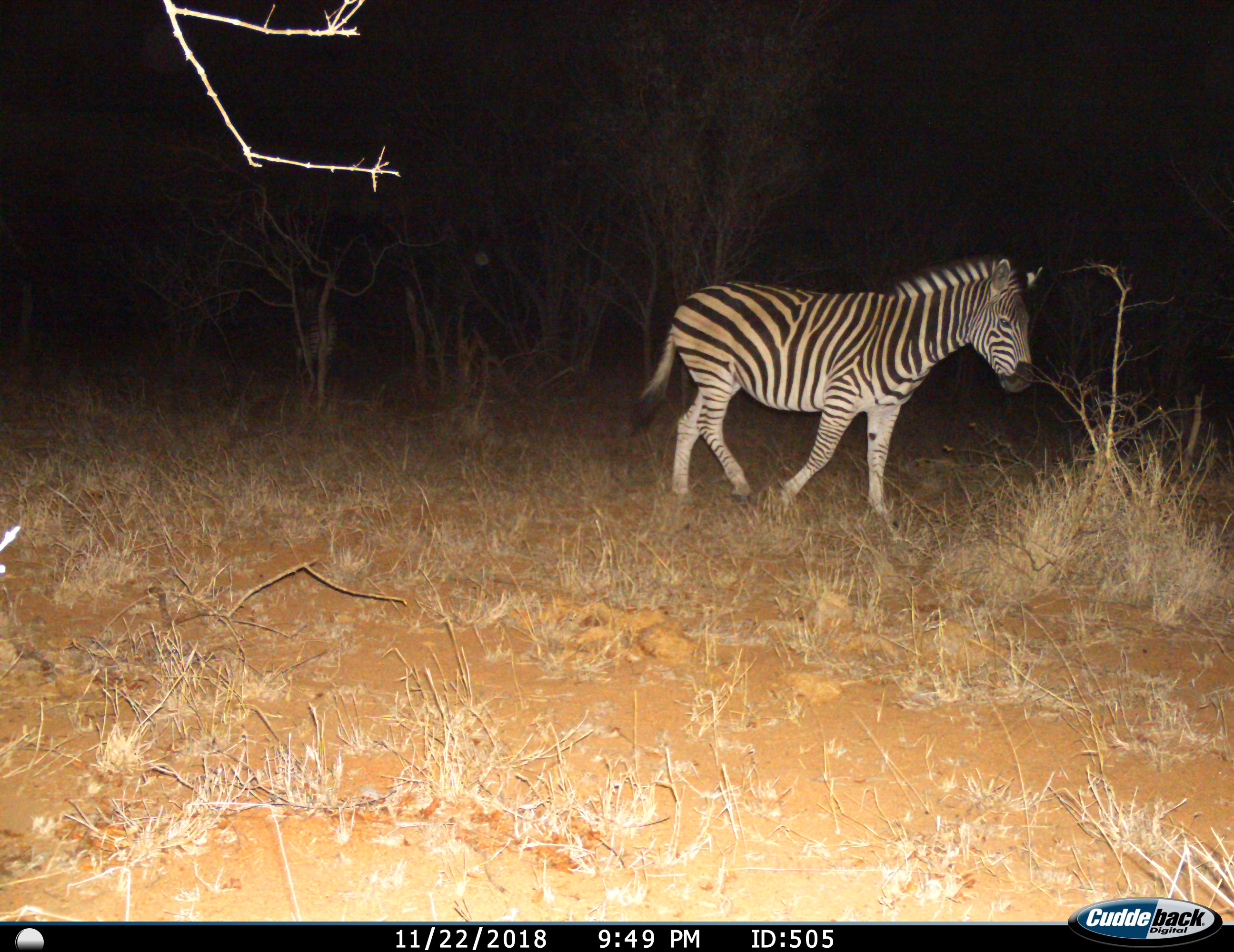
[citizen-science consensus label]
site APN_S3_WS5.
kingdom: Animalia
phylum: Chordata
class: Mammalia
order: Perissodactyla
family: Equidae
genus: Equus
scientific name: Equus quagga burchellii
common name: burchell's zebra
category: zebraburchells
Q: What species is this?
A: Zebraburchells (burchell's zebra) (Equus quagga burchellii).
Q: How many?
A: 1.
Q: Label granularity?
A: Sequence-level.